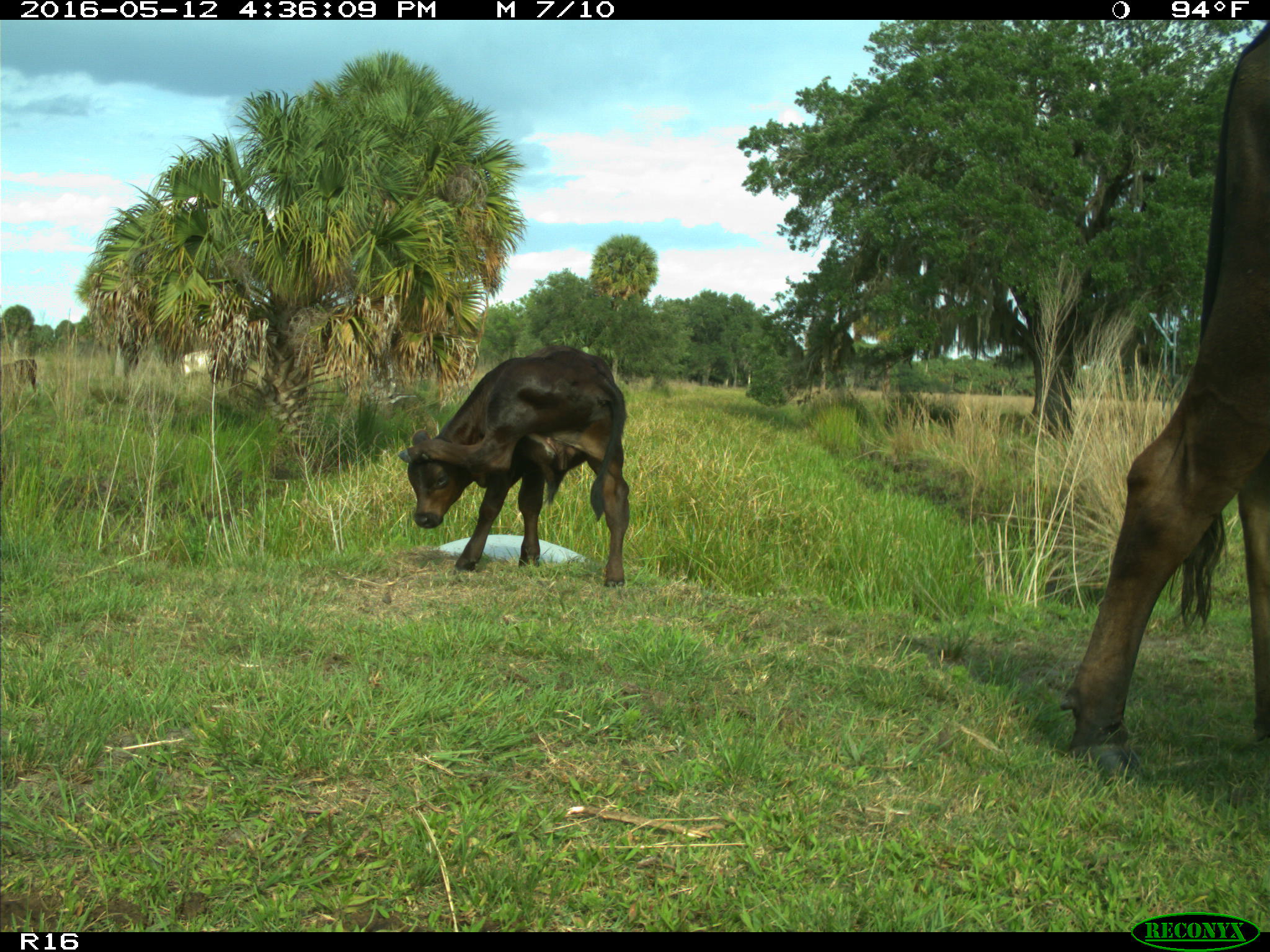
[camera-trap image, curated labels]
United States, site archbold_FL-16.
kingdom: Animalia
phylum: Chordata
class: Mammalia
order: Artiodactyla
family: Bovidae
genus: Bos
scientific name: Bos taurus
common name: domestic cow